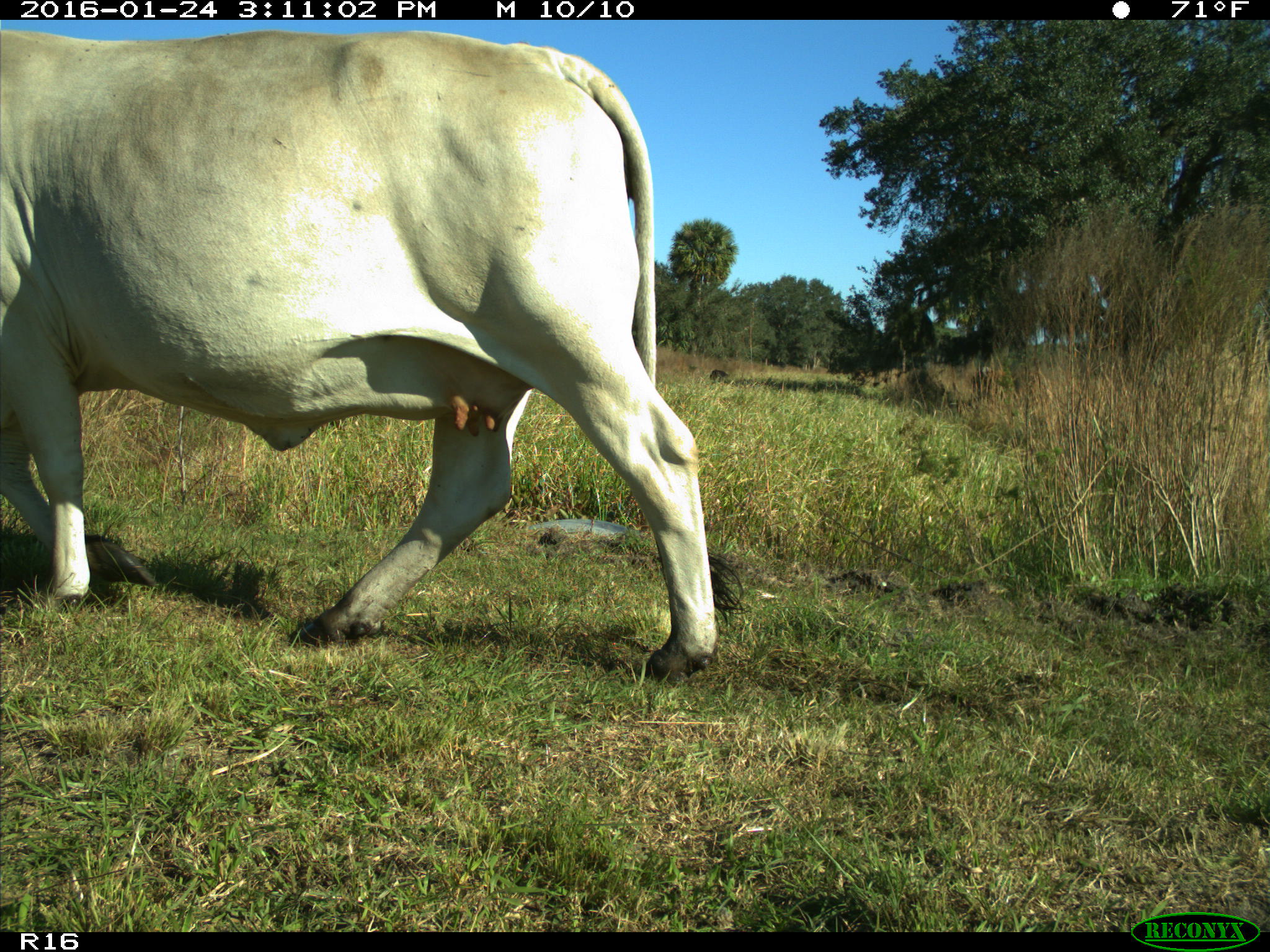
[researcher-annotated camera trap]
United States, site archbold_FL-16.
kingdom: Animalia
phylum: Chordata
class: Mammalia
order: Artiodactyla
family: Bovidae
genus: Bos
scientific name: Bos taurus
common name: domestic cow